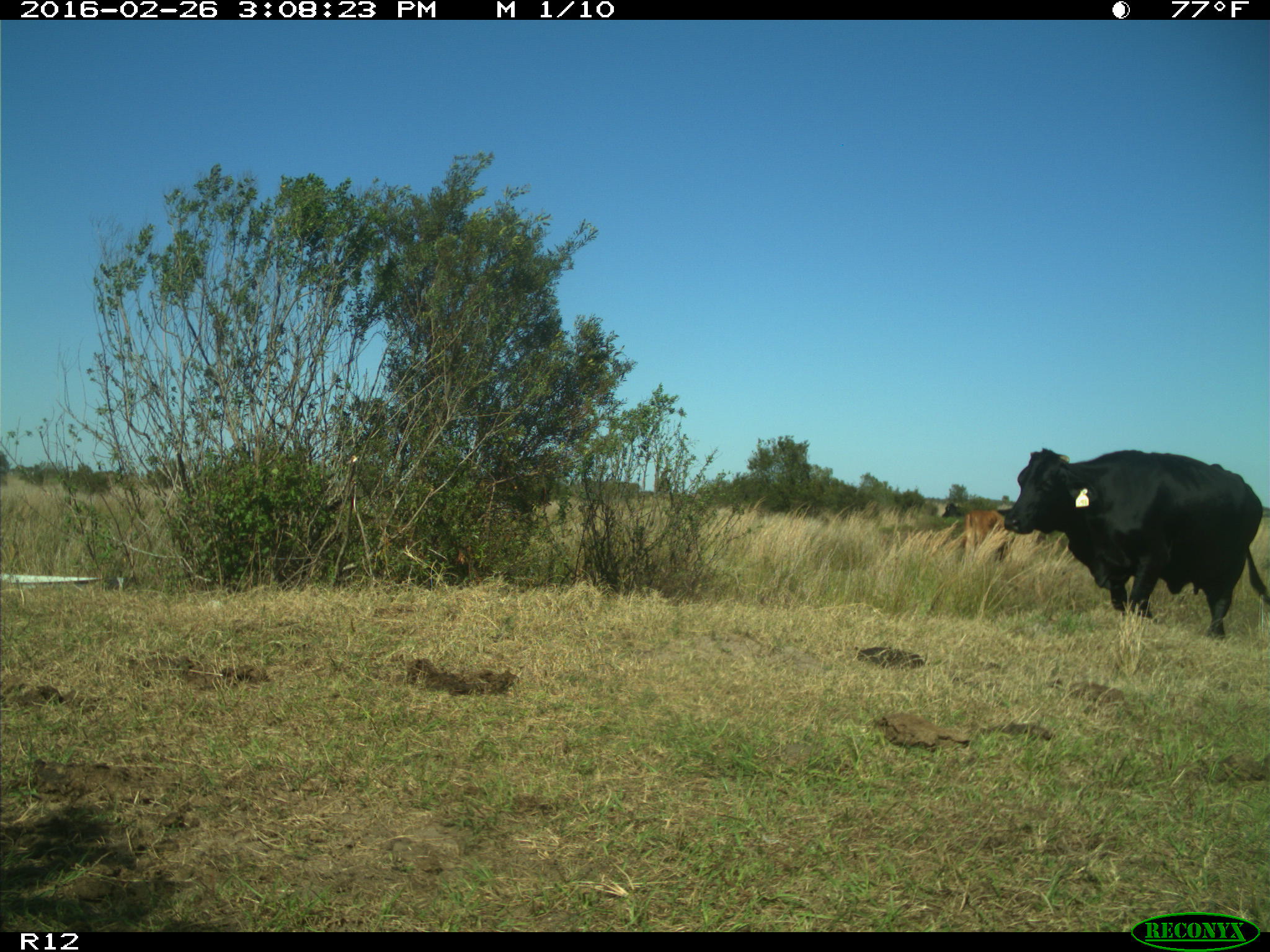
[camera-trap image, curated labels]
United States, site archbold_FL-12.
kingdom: Animalia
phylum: Chordata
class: Mammalia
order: Artiodactyla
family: Bovidae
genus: Bos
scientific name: Bos taurus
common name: domestic cow